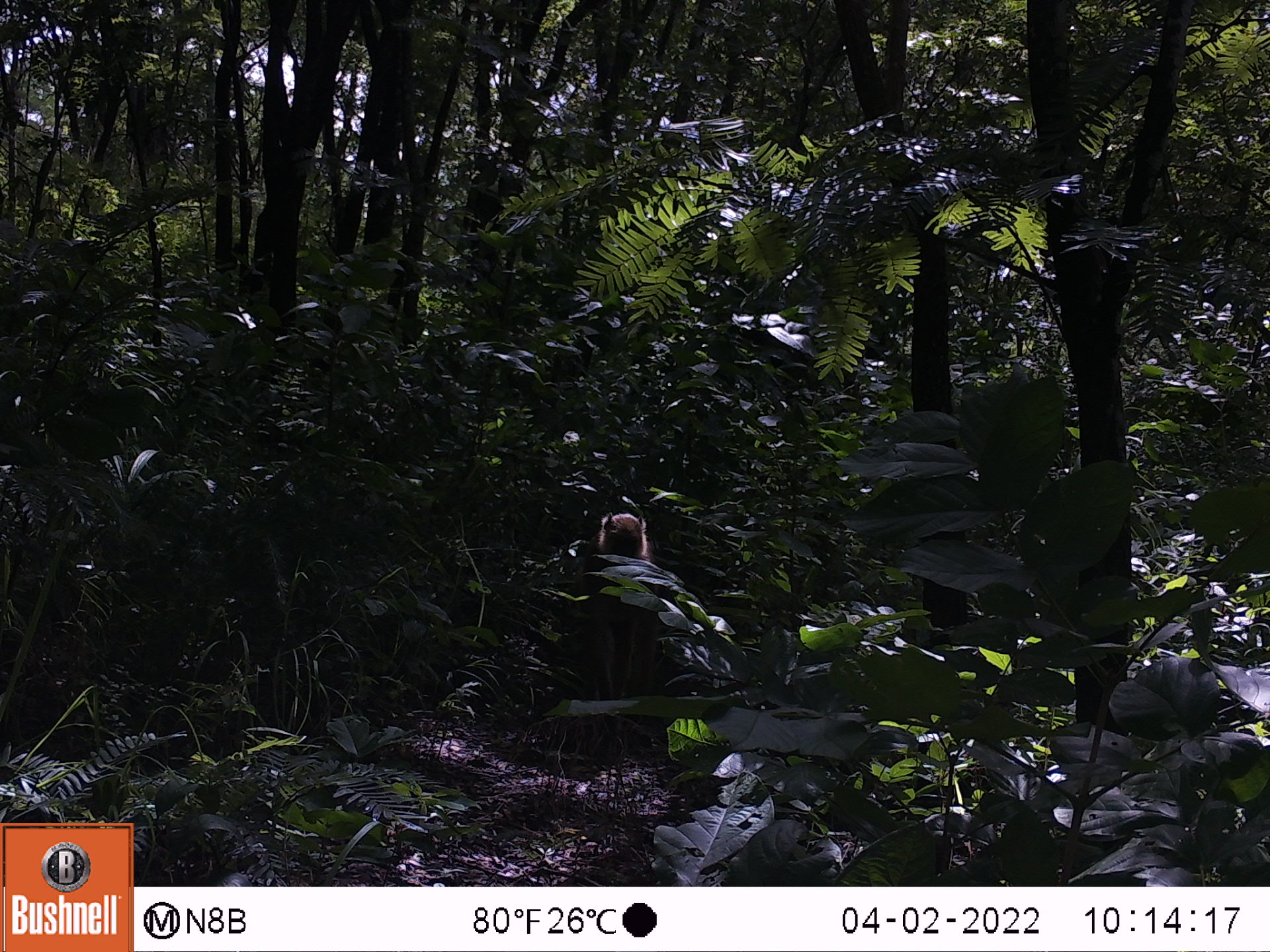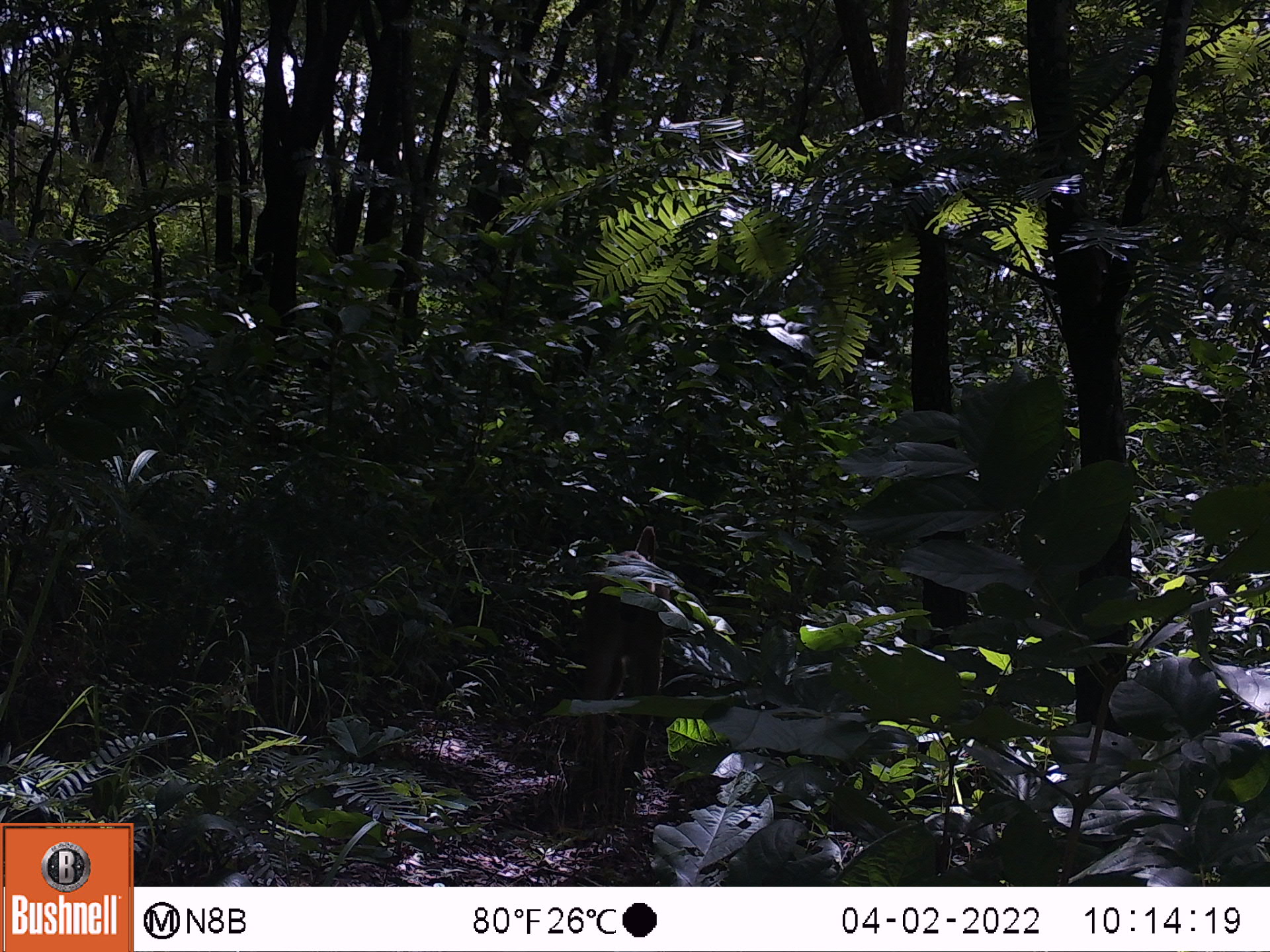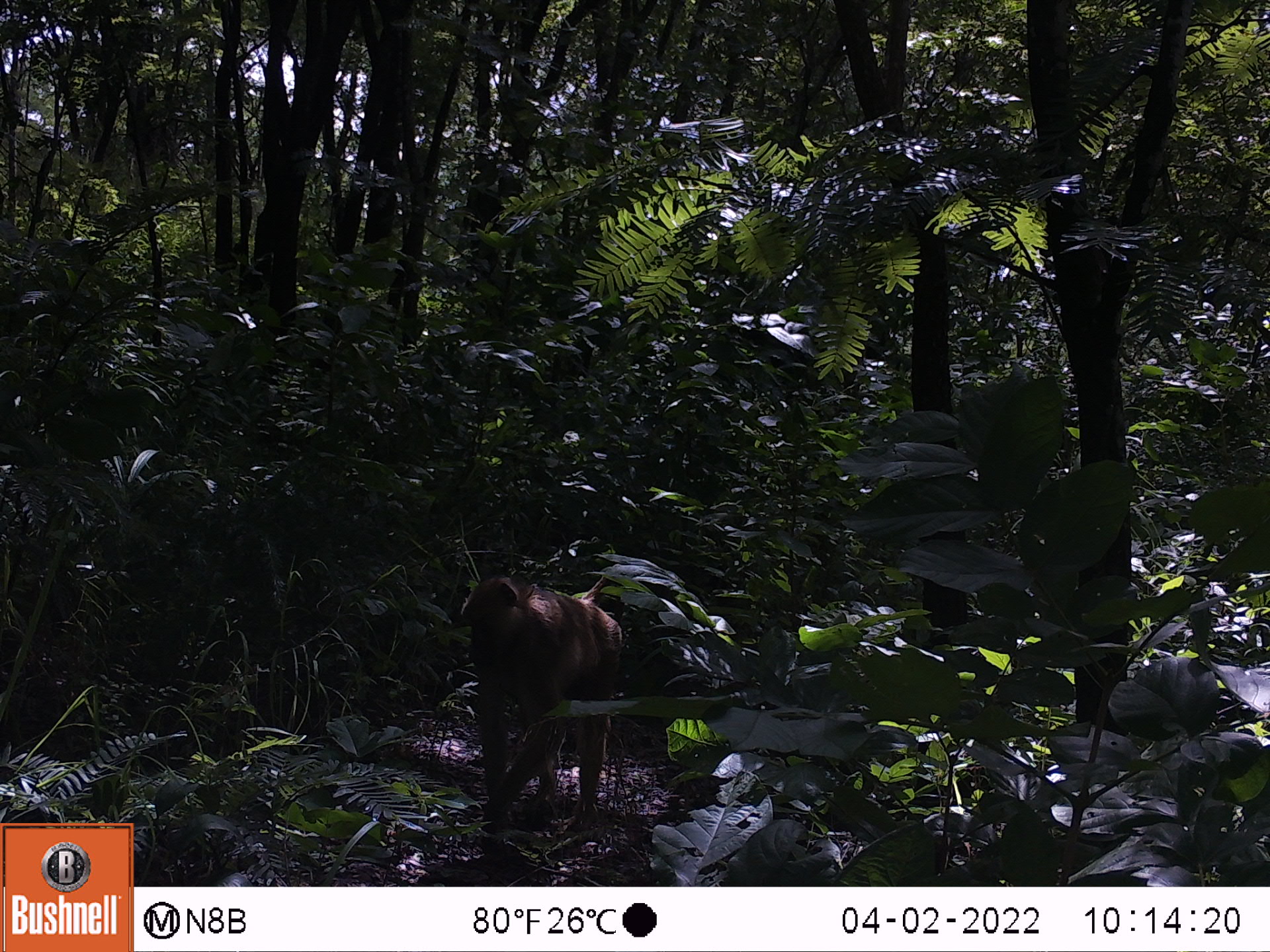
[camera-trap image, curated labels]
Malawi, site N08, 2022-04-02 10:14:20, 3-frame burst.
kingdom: Animalia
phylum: Chordata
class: Mammalia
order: Primates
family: Cercopithecidae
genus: Papio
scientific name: Papio cynocephalus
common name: yellow baboon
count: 1